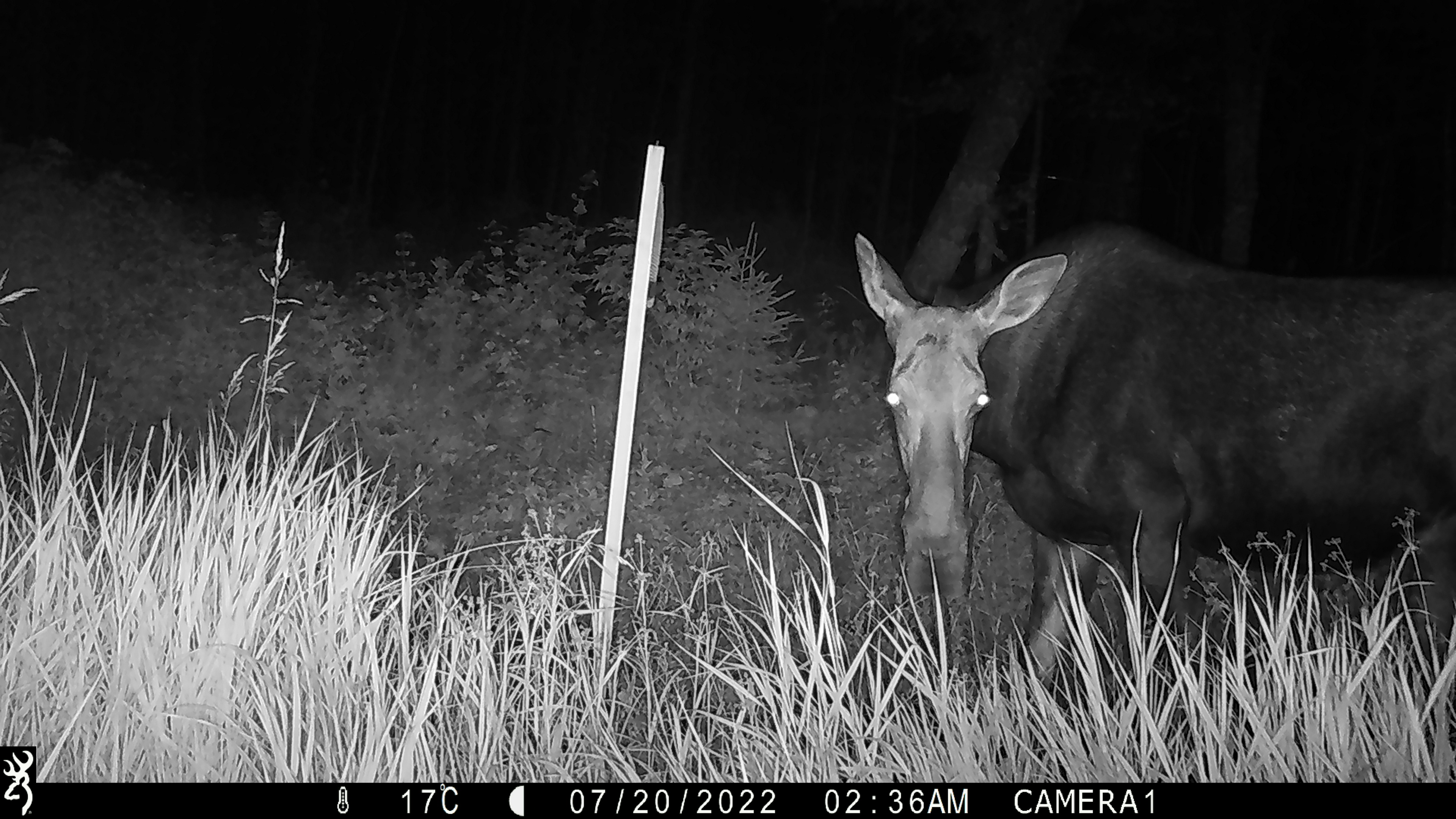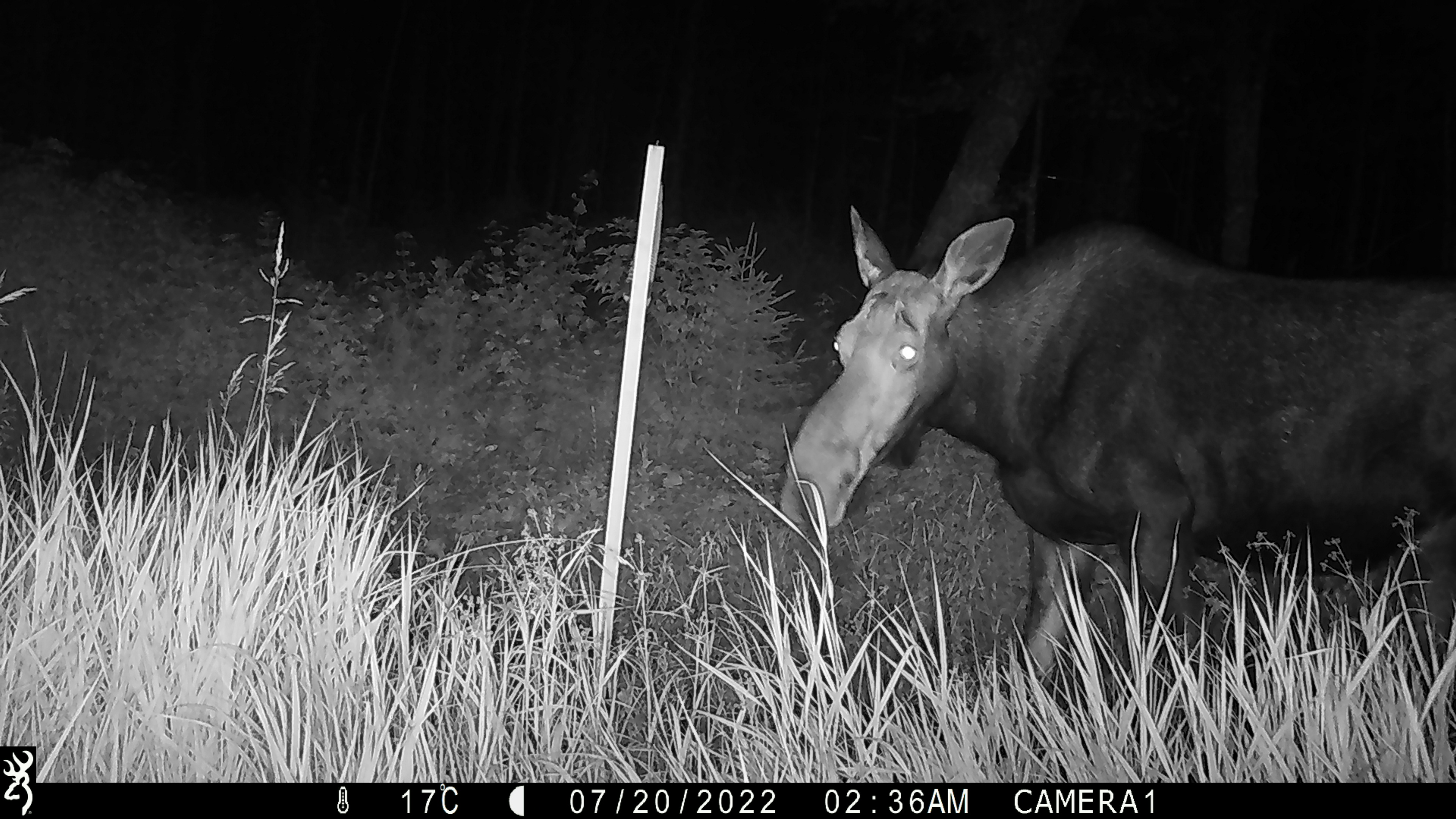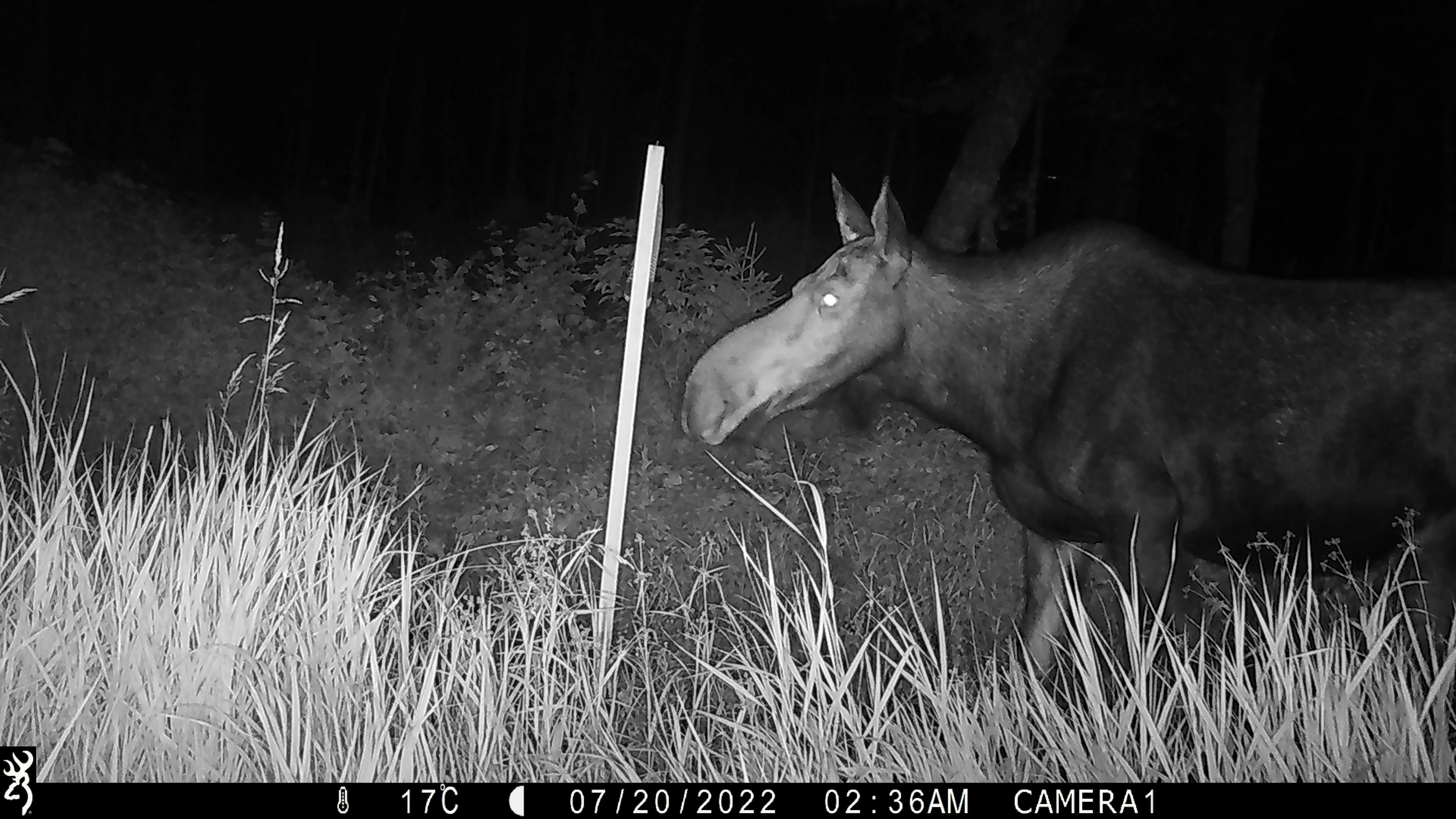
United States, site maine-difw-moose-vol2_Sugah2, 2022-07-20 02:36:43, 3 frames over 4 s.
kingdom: Animalia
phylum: Chordata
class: Mammalia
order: Artiodactyla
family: Cervidae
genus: Alces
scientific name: Alces alces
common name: moose